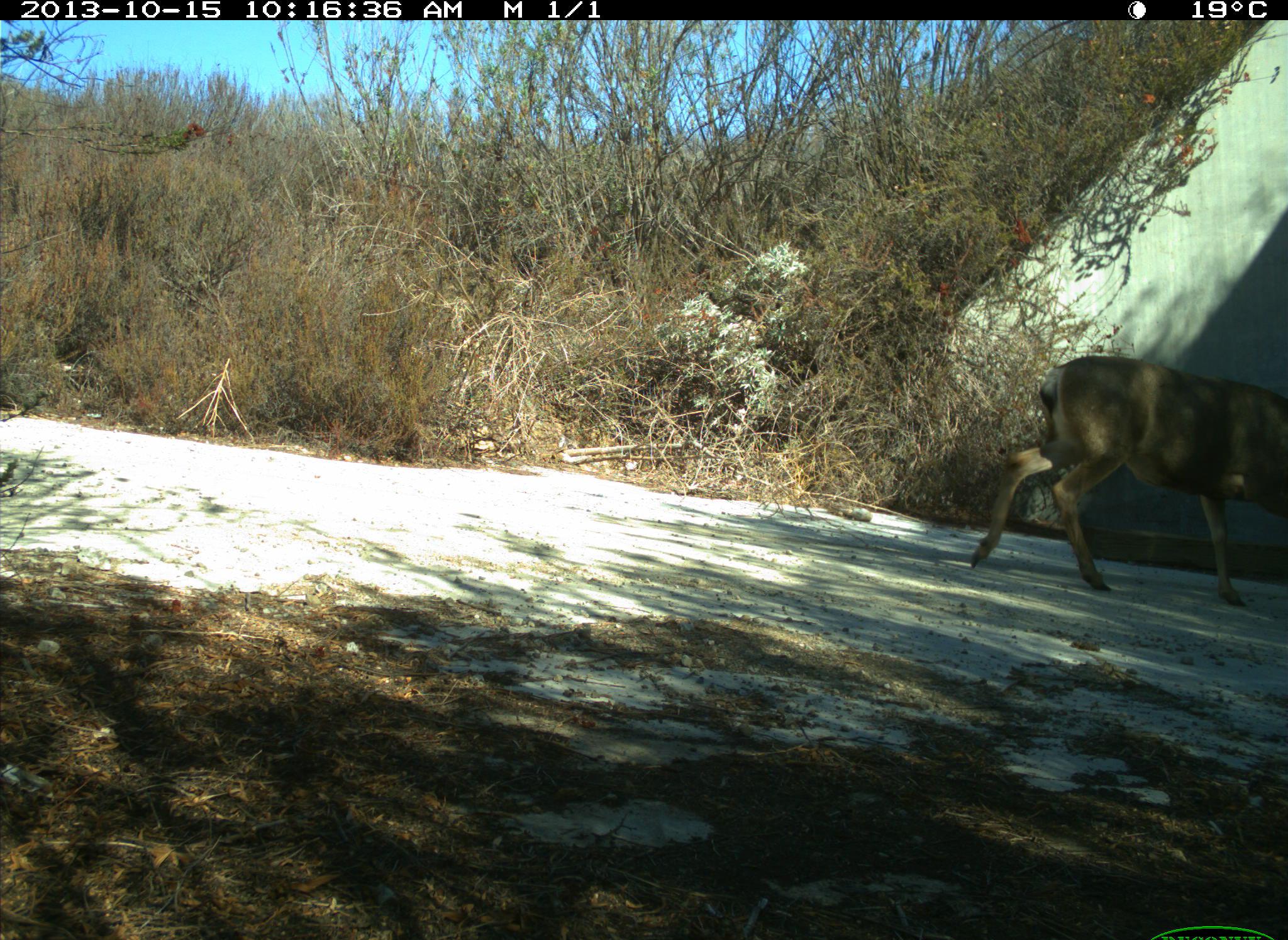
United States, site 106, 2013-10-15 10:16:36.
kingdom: Animalia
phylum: Chordata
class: Mammalia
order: Artiodactyla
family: Cervidae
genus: Odocoileus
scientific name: Odocoileus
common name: deer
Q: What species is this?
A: Deer (Odocoileus).